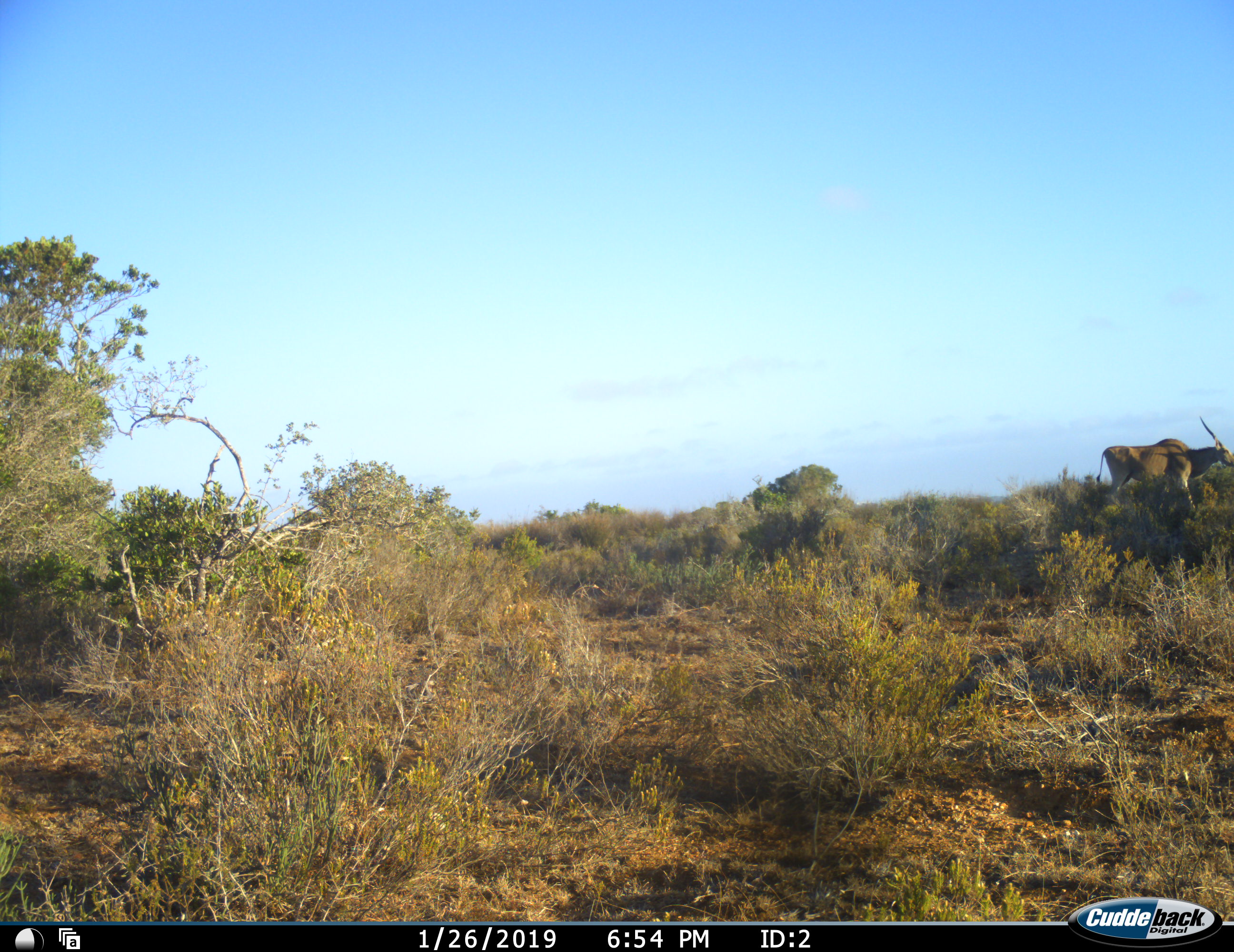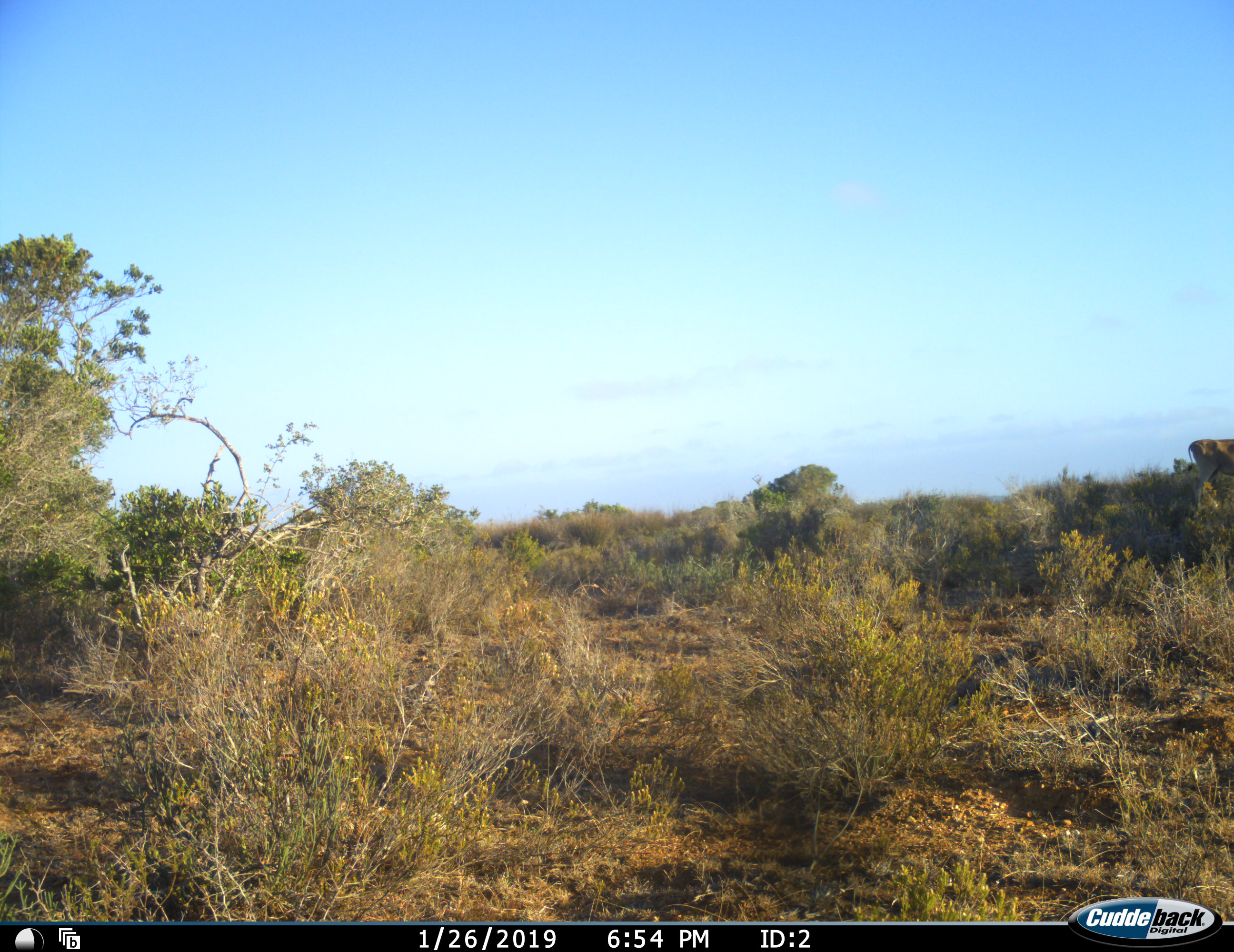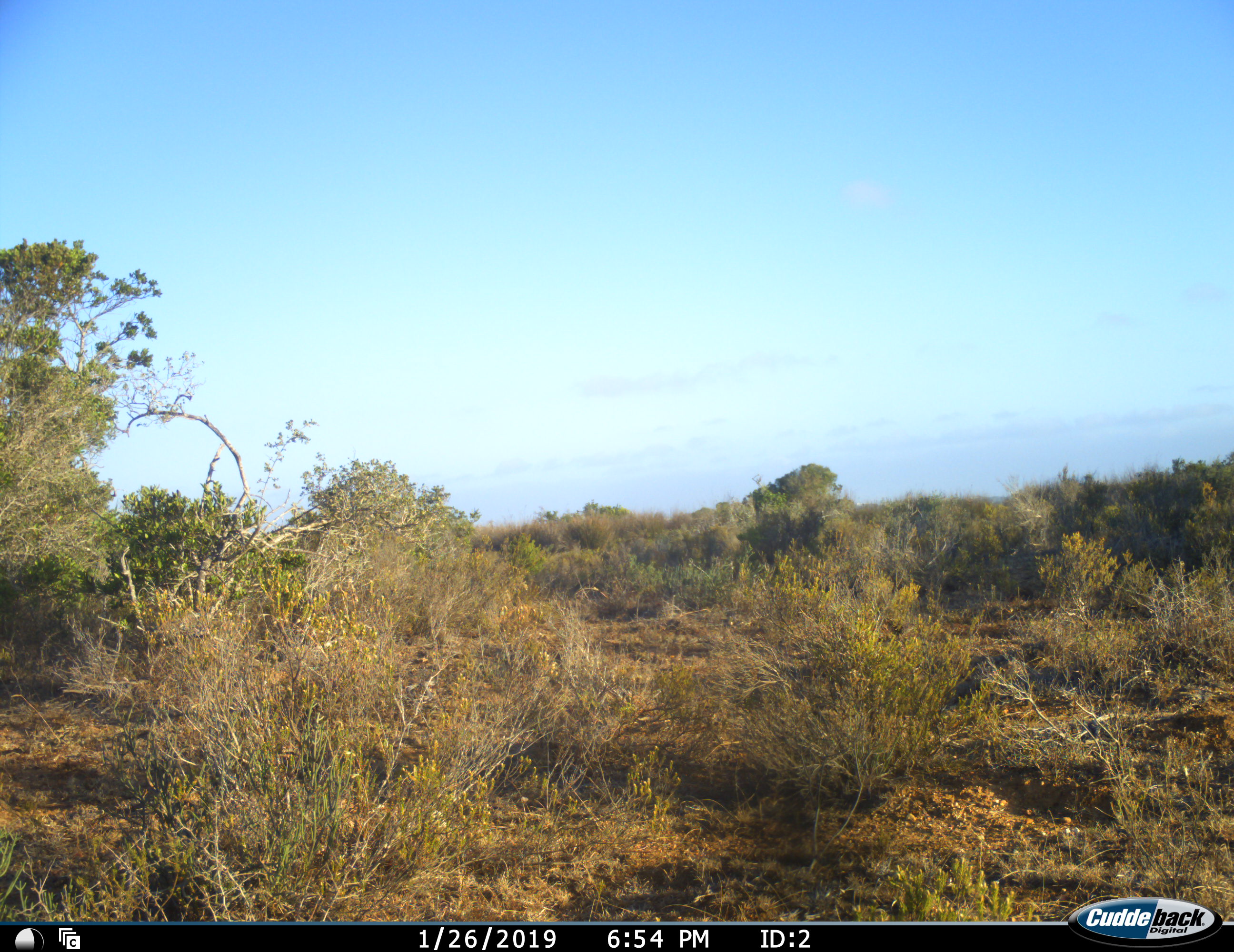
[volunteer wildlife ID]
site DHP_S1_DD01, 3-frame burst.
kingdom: Animalia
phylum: Chordata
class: Mammalia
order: Artiodactyla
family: Bovidae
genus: Tragelaphus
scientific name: Tragelaphus oryx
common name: eland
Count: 1.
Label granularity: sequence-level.